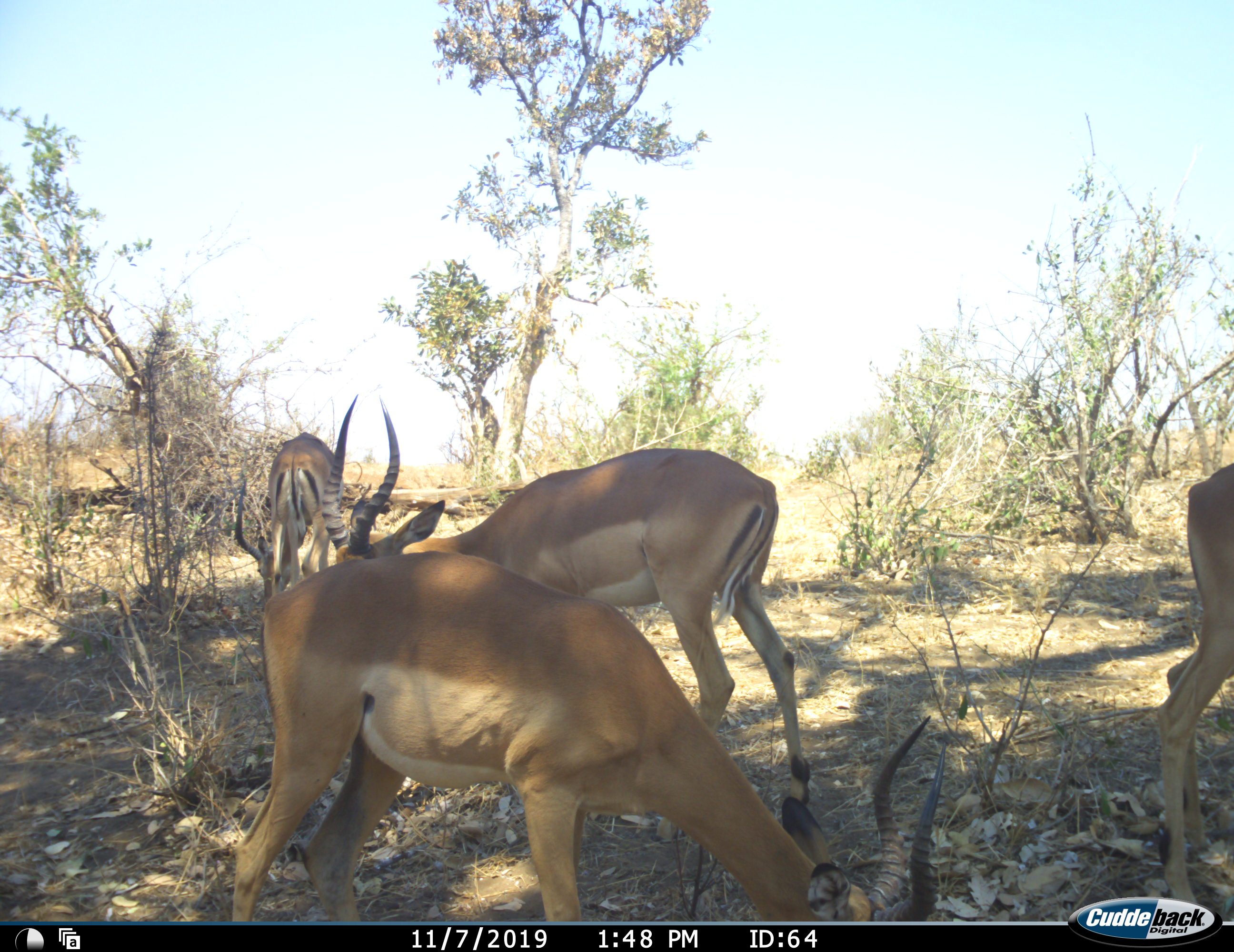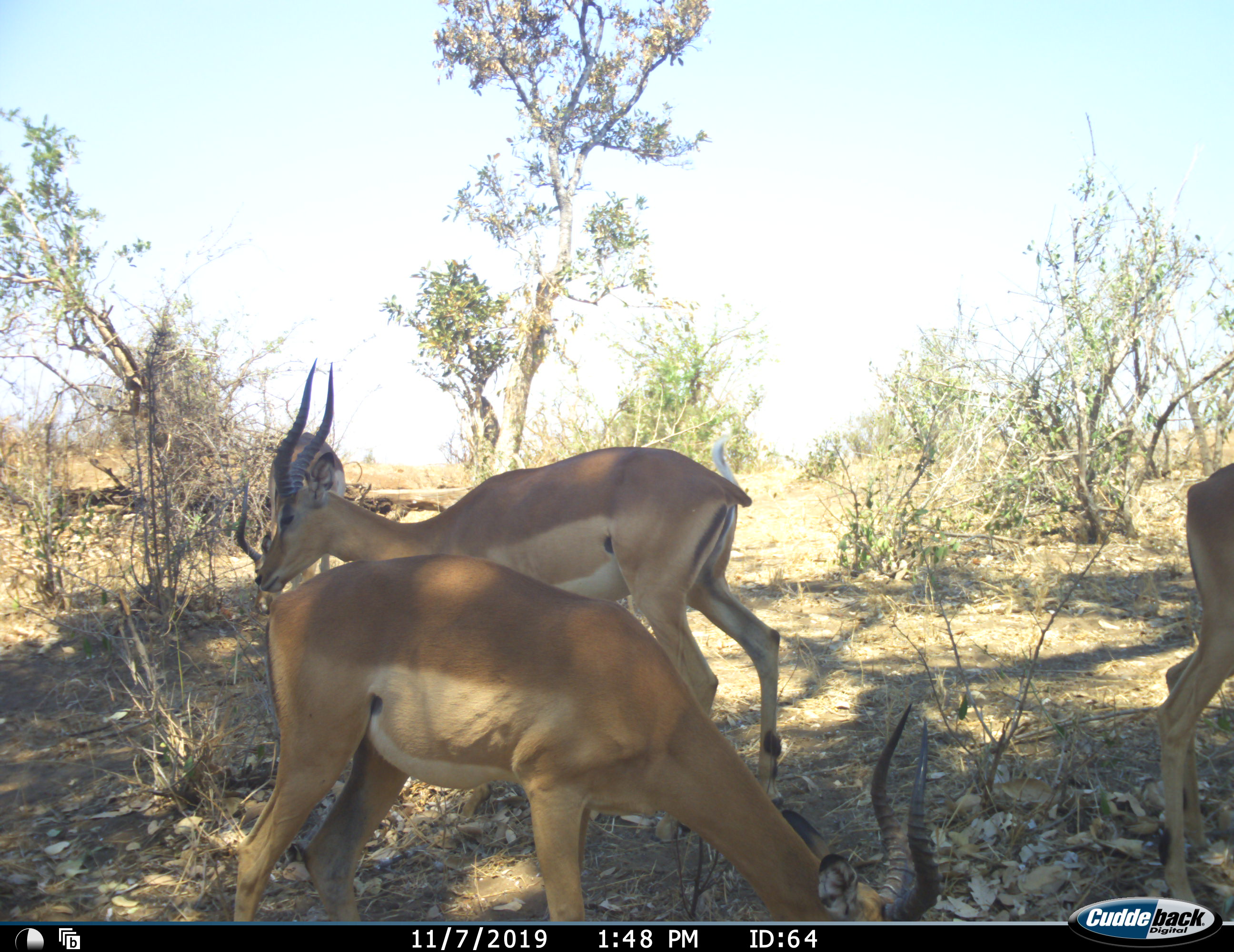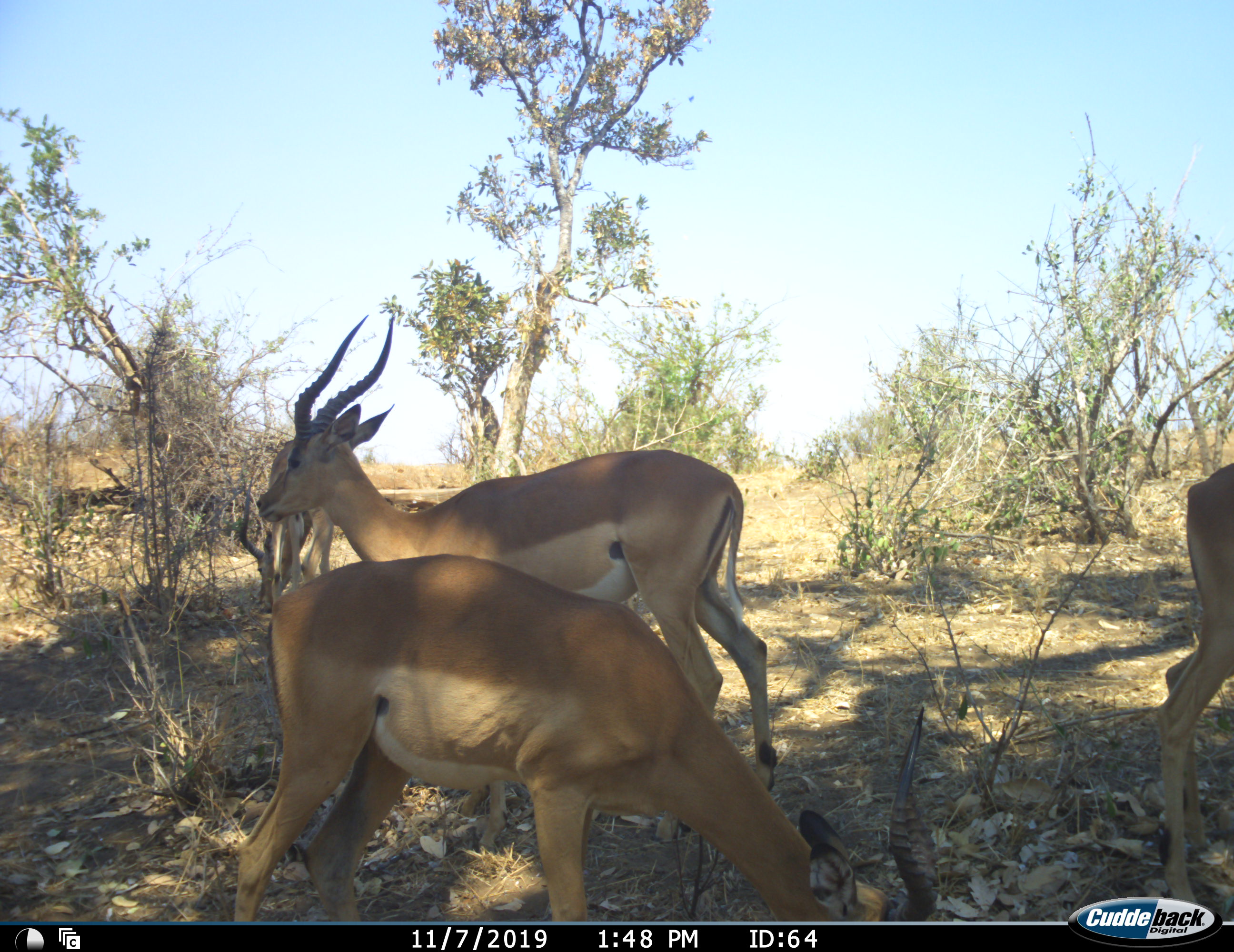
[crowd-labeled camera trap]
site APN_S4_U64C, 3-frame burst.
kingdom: Animalia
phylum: Chordata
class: Mammalia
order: Artiodactyla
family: Bovidae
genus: Aepyceros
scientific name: Aepyceros melampus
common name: impala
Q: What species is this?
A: Impala (Aepyceros melampus).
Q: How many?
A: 4.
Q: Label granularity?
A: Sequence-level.